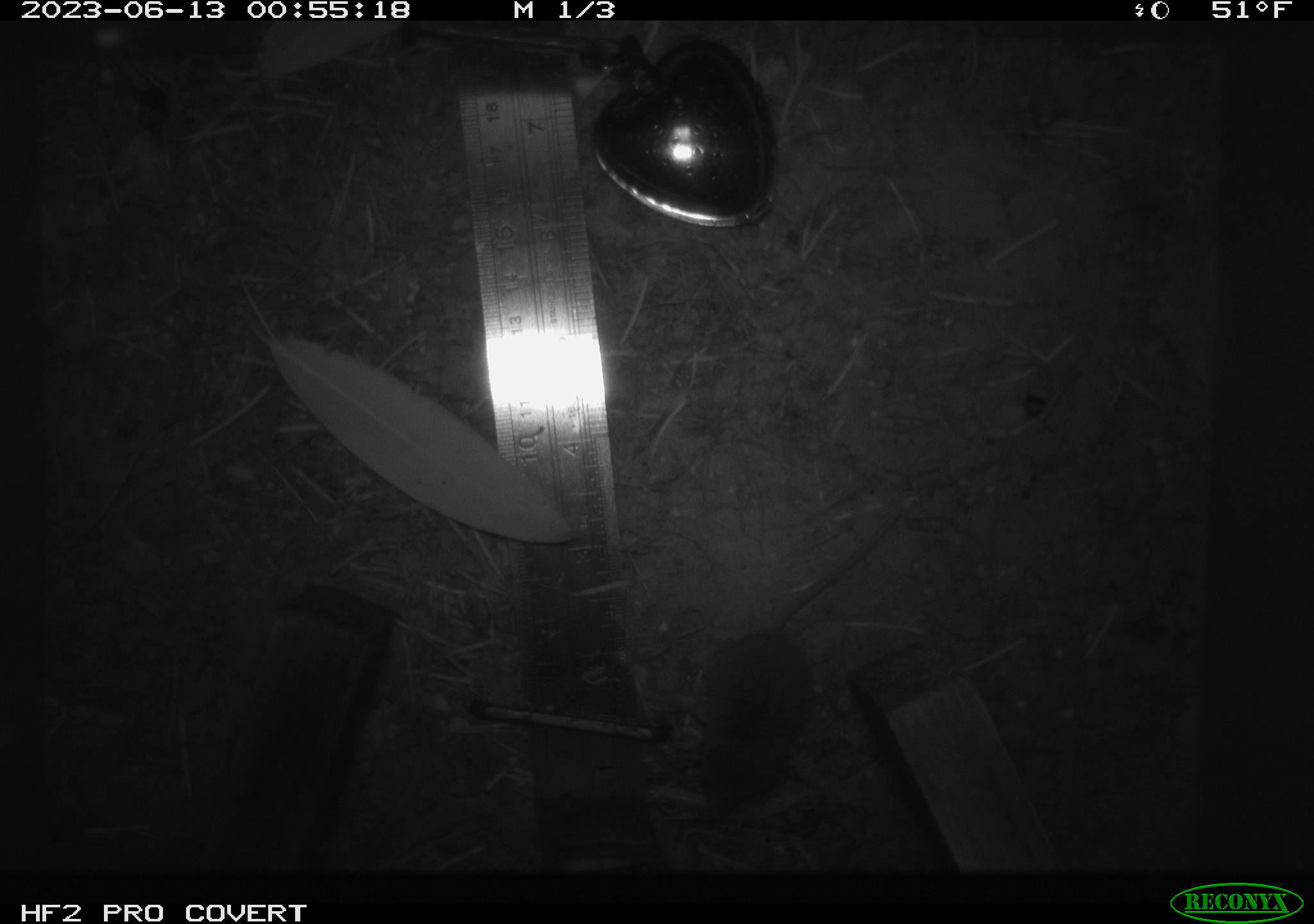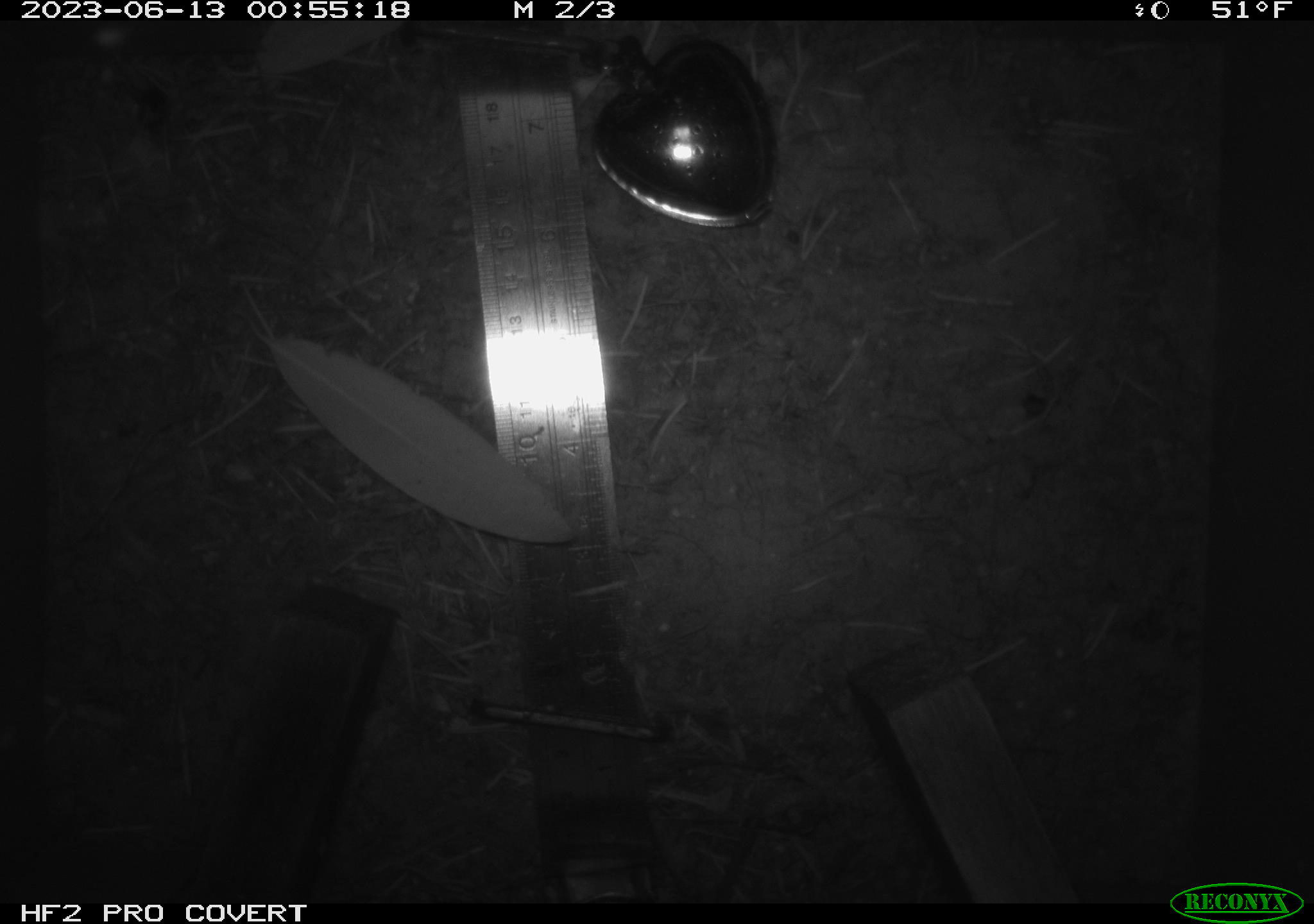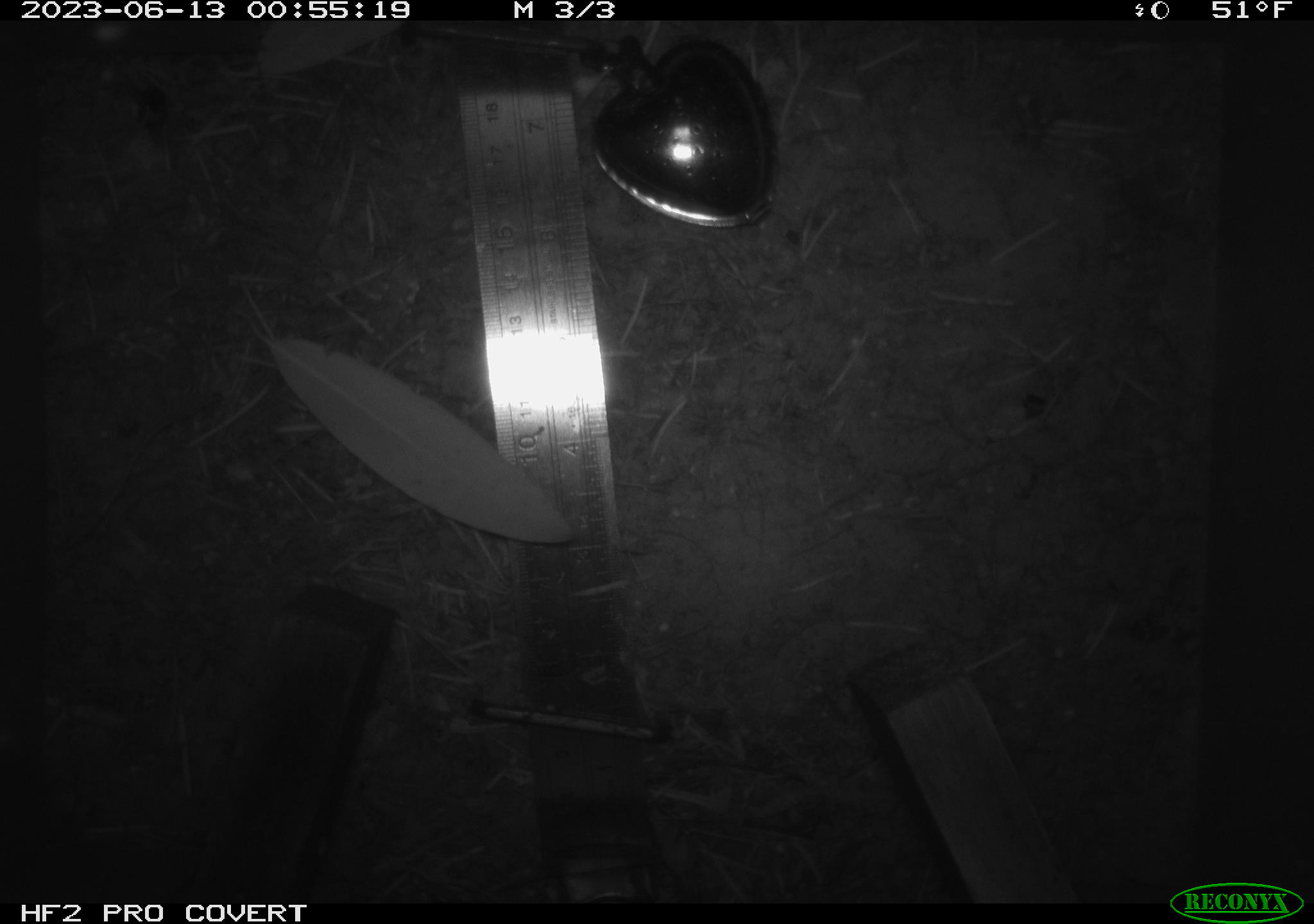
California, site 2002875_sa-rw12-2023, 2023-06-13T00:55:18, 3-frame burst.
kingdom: Animalia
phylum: Chordata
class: Mammalia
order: Eulipotyphla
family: Soricidae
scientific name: Soricidae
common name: shrews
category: soricidae family